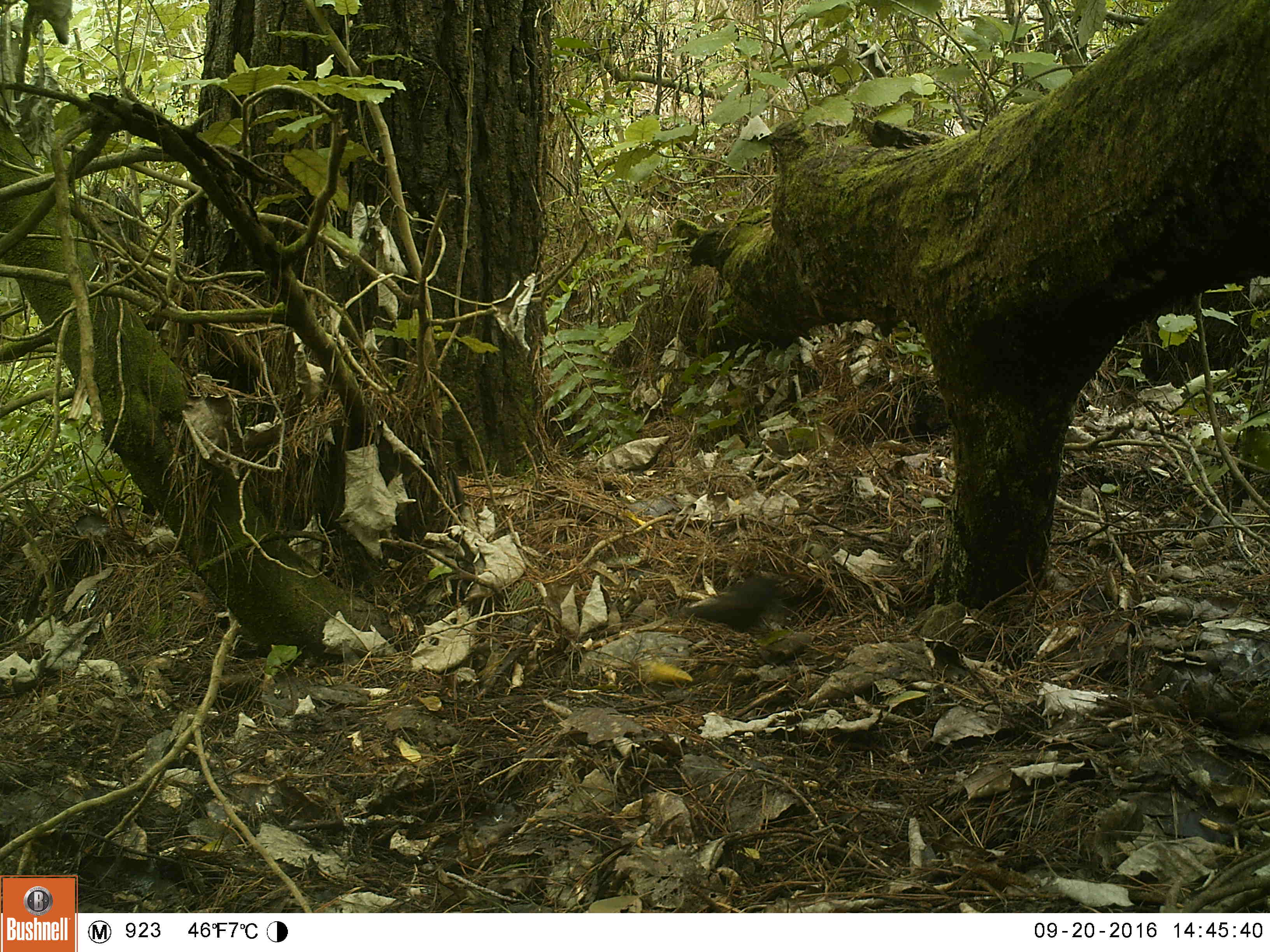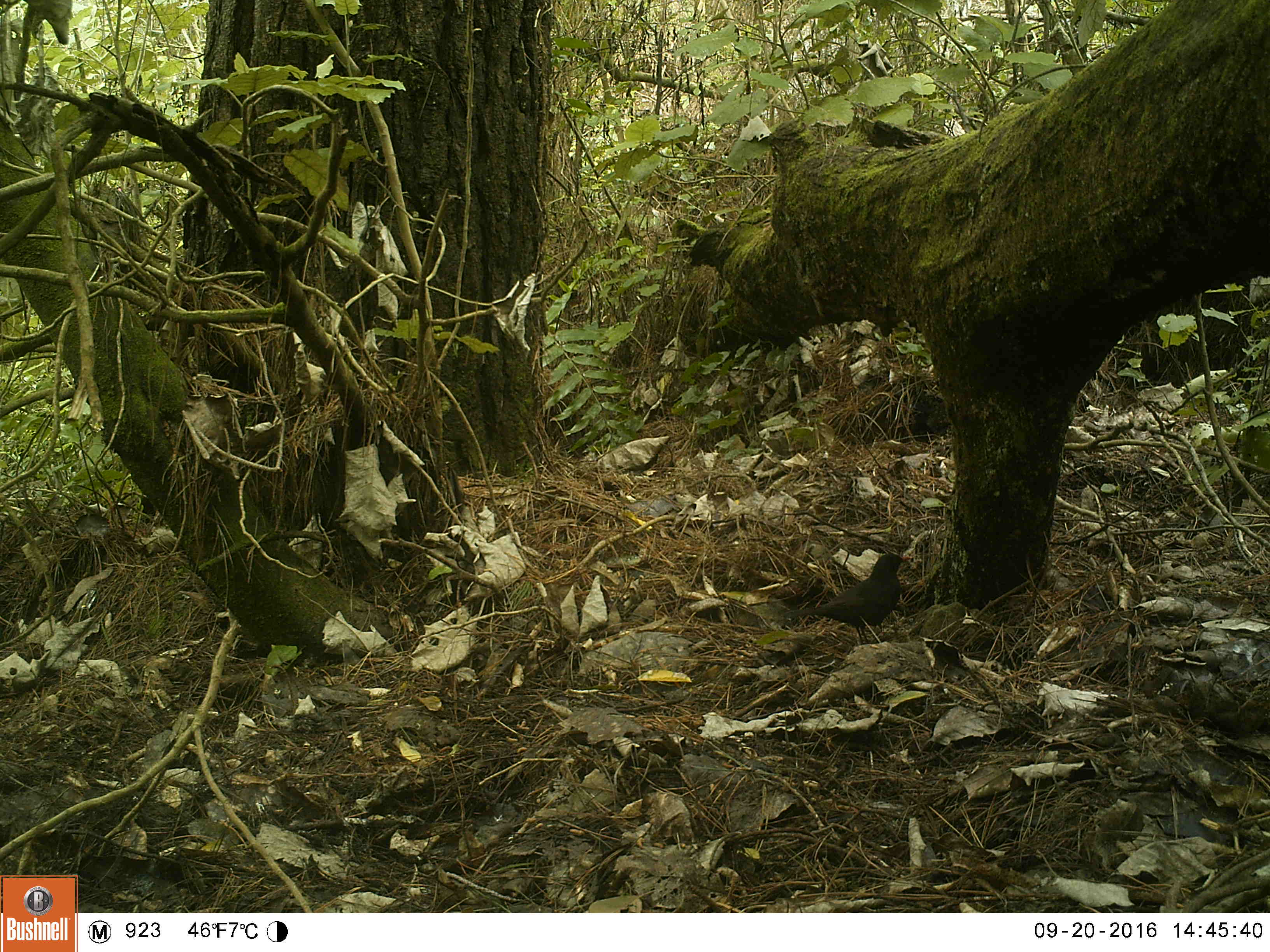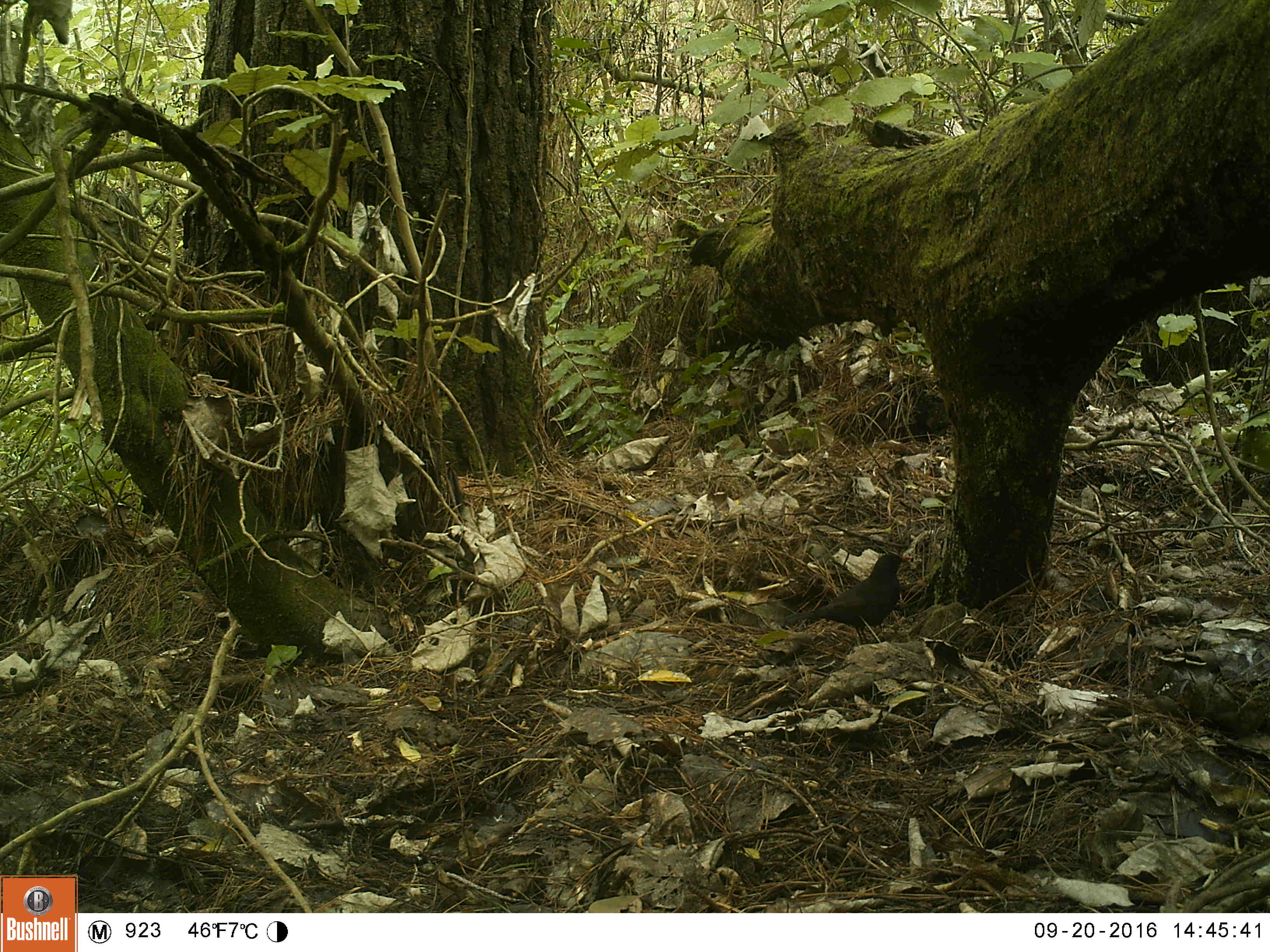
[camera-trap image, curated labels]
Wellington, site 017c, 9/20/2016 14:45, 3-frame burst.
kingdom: Animalia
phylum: Chordata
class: Aves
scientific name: Aves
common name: bird